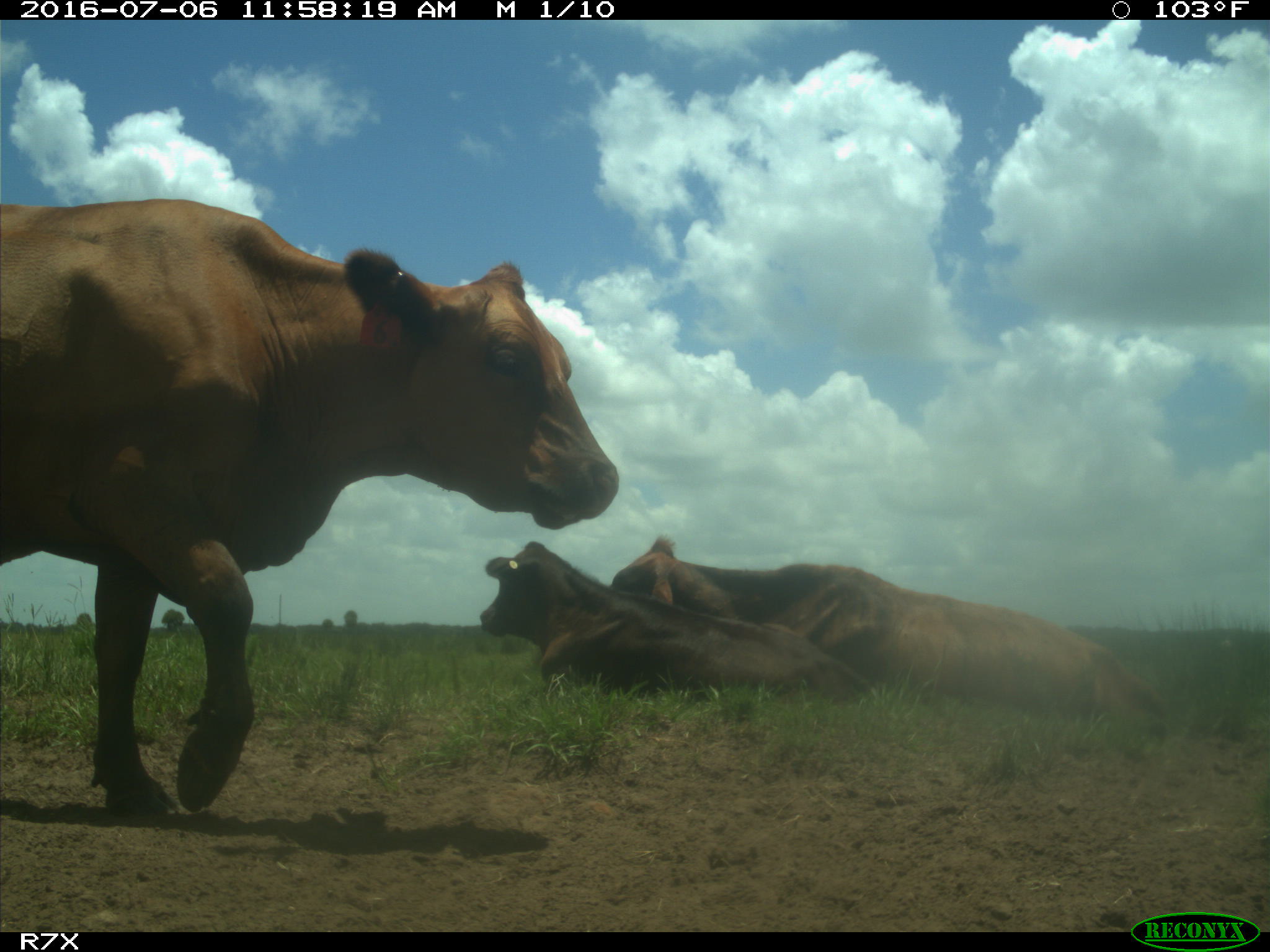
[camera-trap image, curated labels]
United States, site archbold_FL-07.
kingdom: Animalia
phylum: Chordata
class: Mammalia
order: Artiodactyla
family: Bovidae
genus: Bos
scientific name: Bos taurus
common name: domestic cow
Bos taurus (domestic cow).